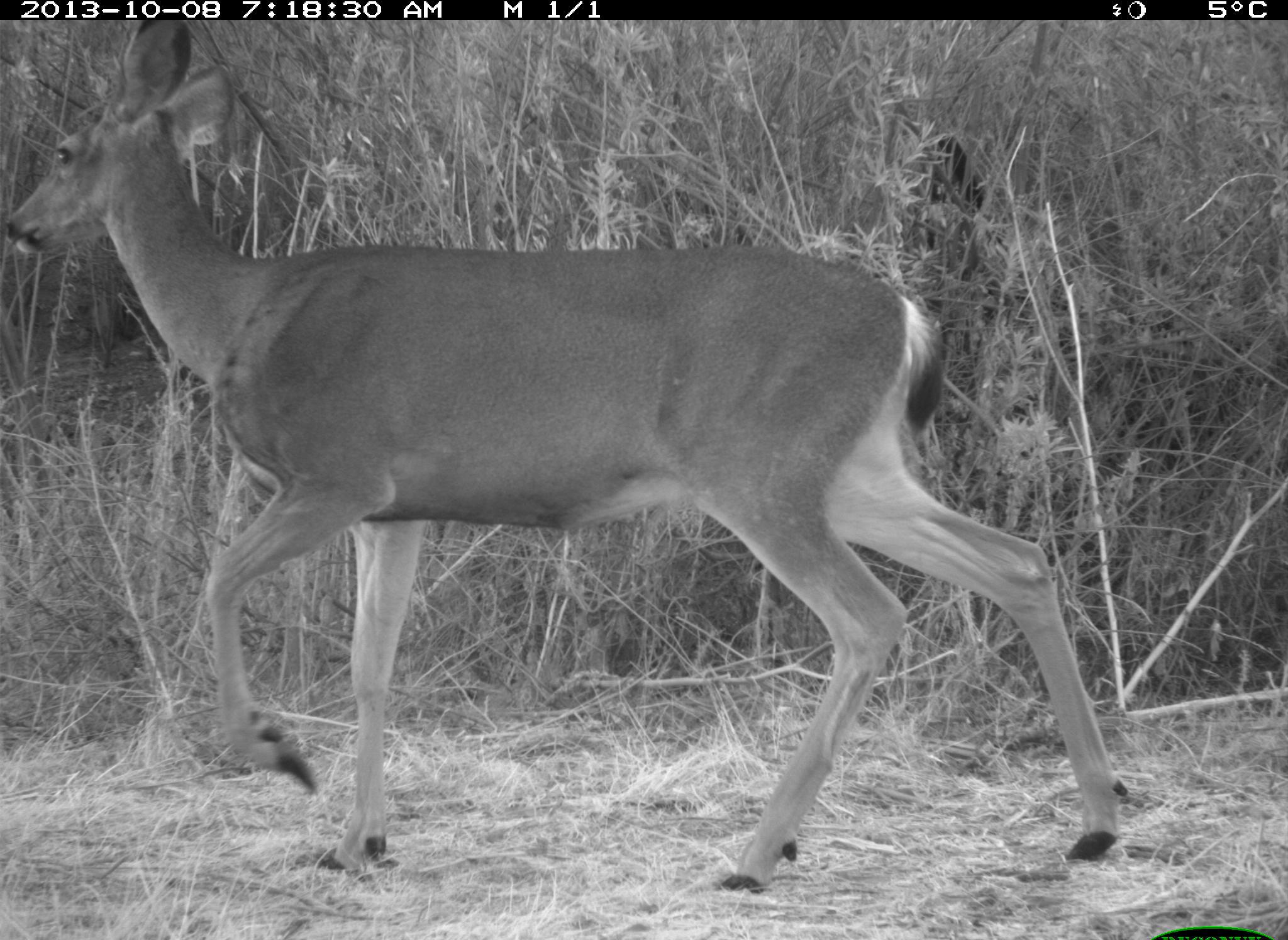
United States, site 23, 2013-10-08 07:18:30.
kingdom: Animalia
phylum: Chordata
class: Mammalia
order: Artiodactyla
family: Cervidae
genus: Odocoileus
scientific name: Odocoileus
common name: deer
Deer (Odocoileus).